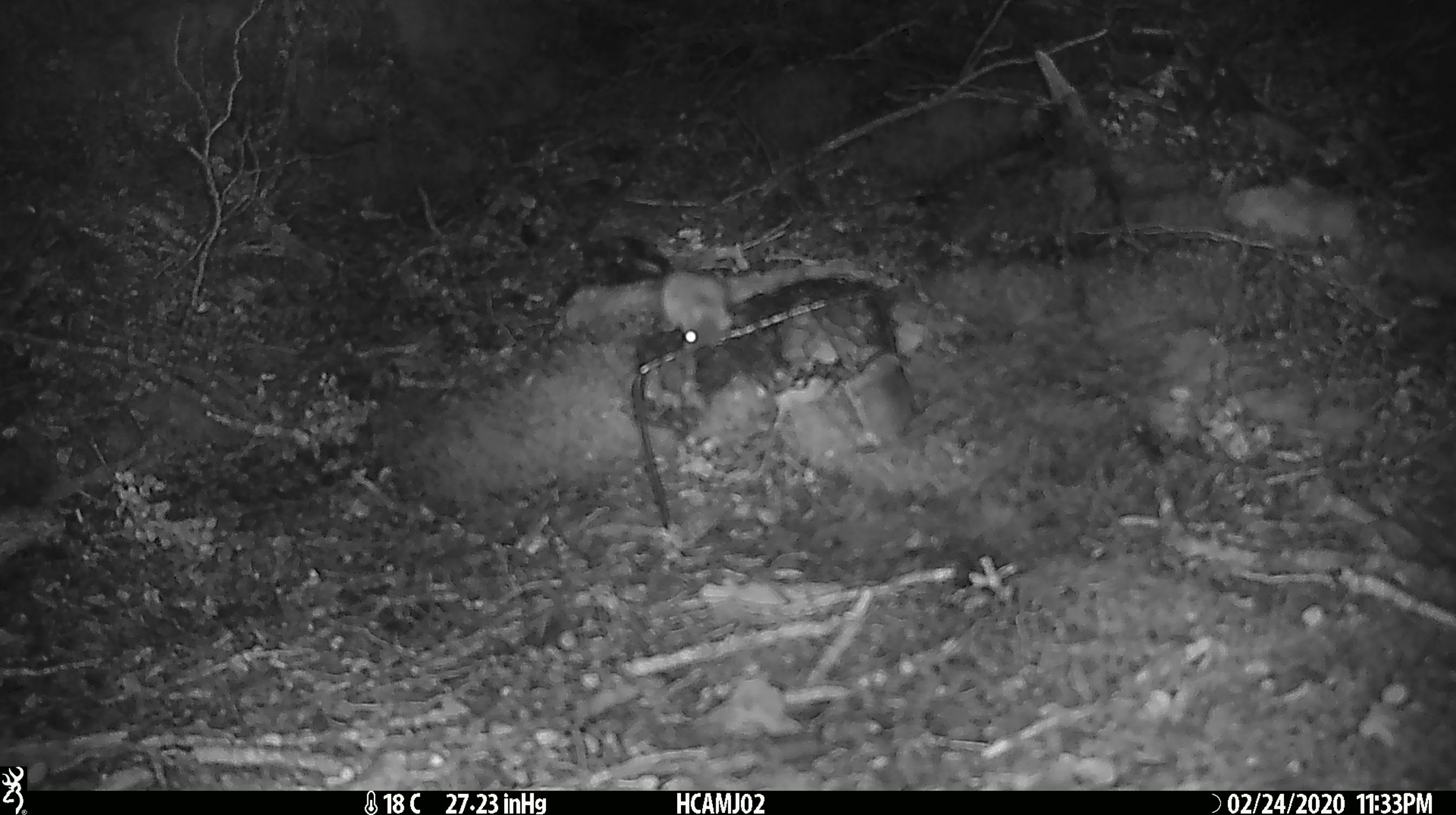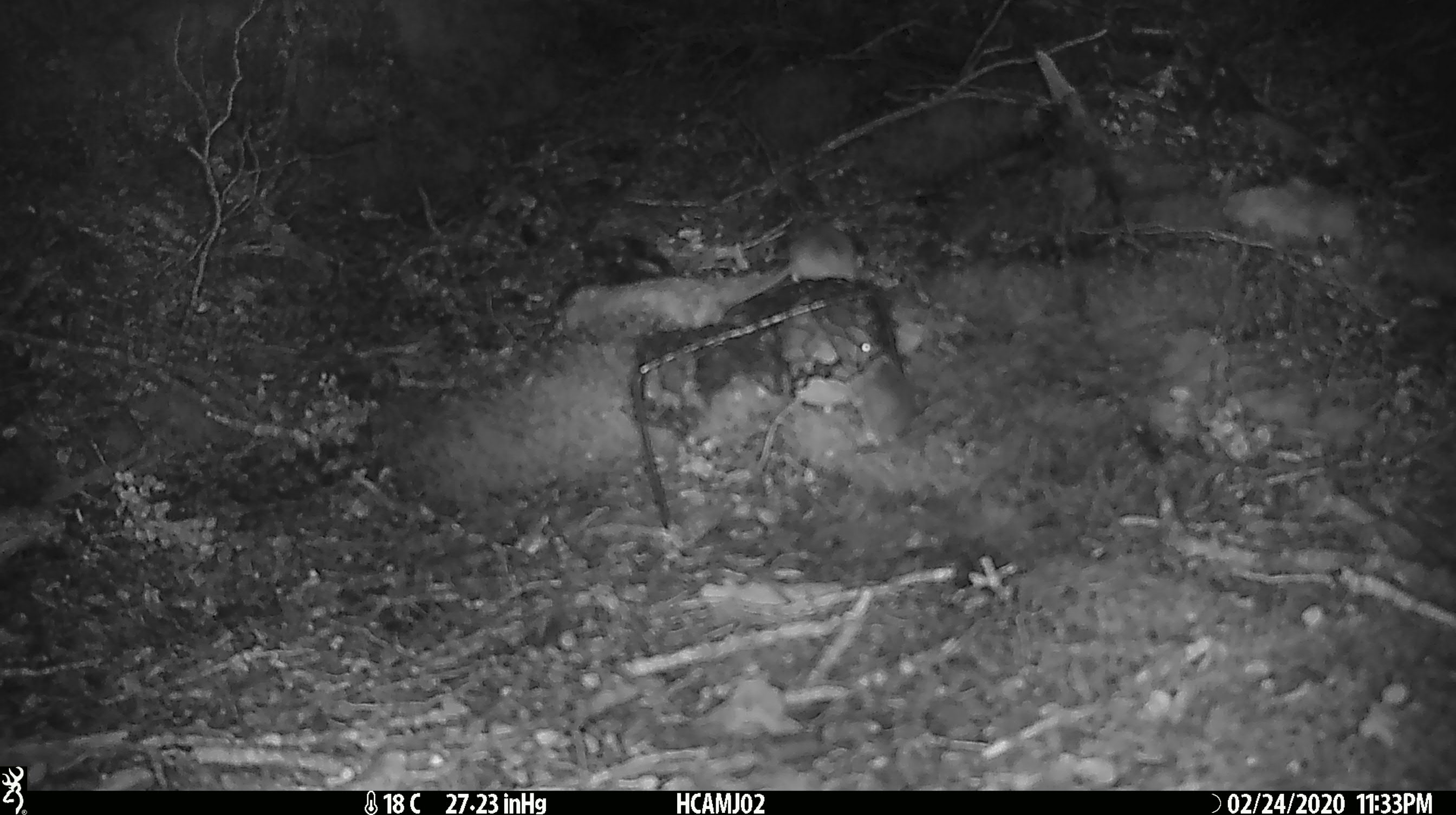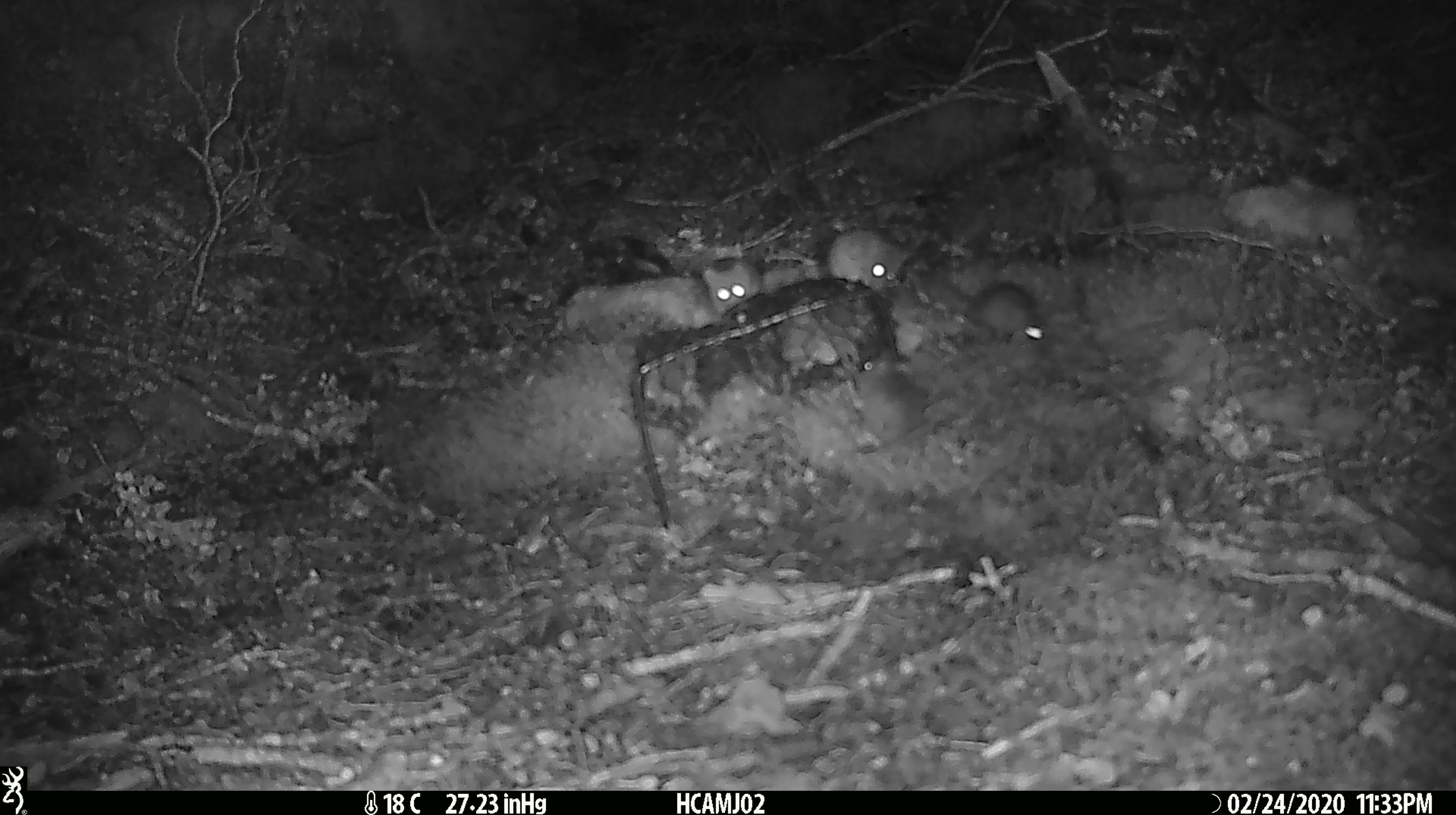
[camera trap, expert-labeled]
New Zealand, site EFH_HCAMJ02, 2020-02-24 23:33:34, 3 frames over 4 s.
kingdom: Animalia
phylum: Chordata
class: Mammalia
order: Rodentia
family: Muridae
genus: Mus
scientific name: Mus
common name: mouse